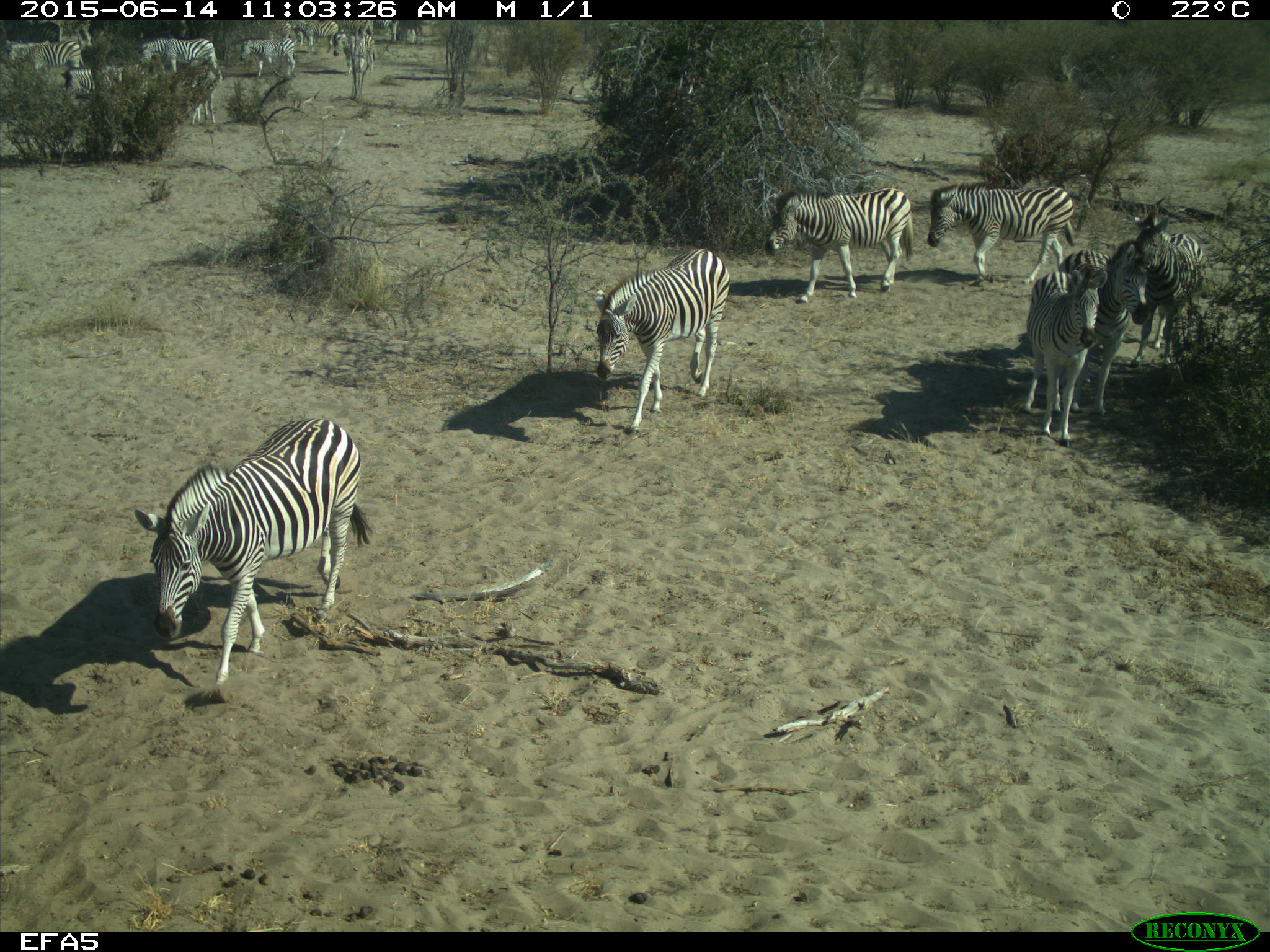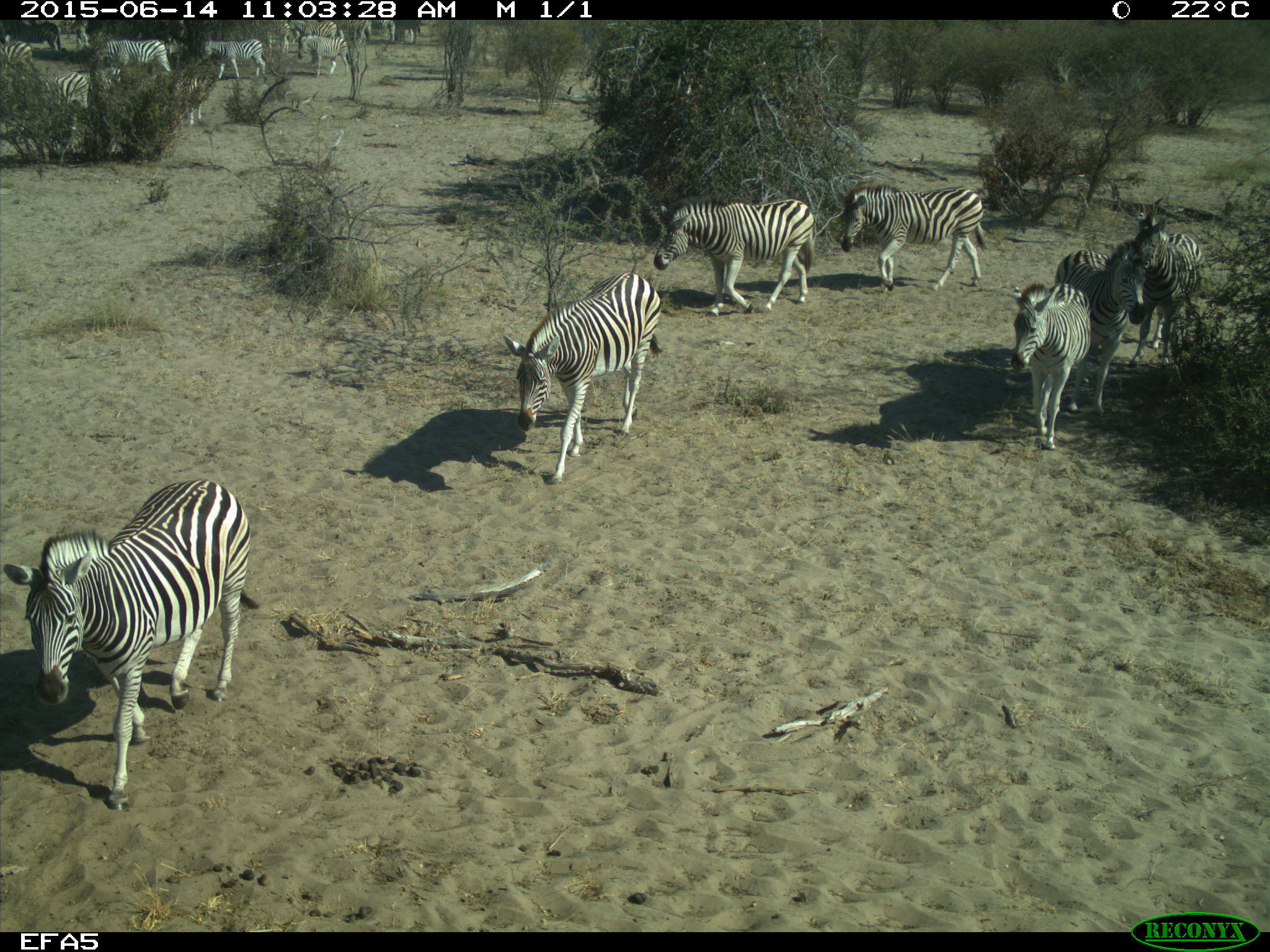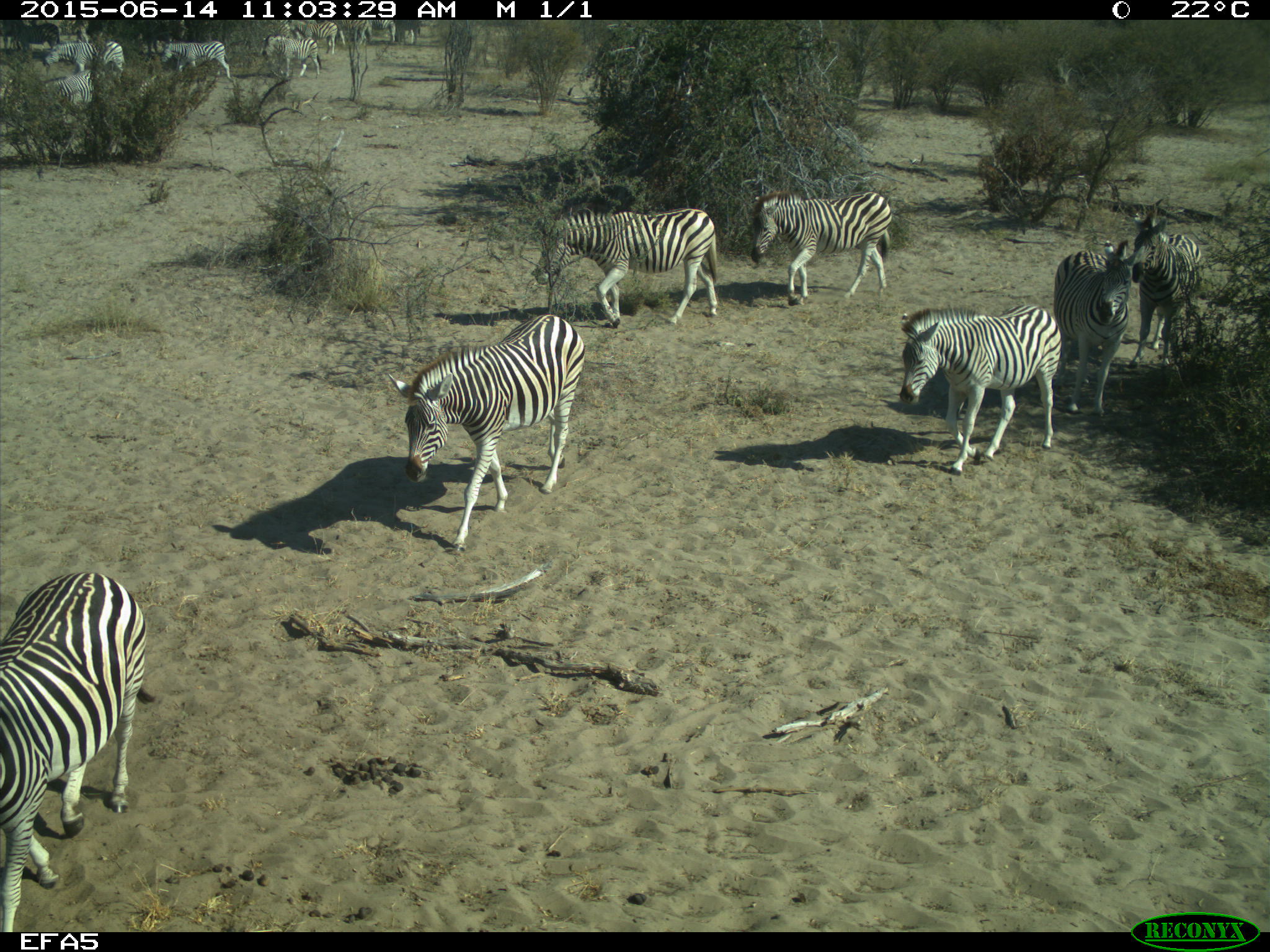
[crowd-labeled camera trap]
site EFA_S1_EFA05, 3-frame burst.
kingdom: Animalia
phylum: Chordata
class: Mammalia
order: Perissodactyla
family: Equidae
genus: Equus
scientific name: Equus quagga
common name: plains zebra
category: zebraplains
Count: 11-50.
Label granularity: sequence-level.